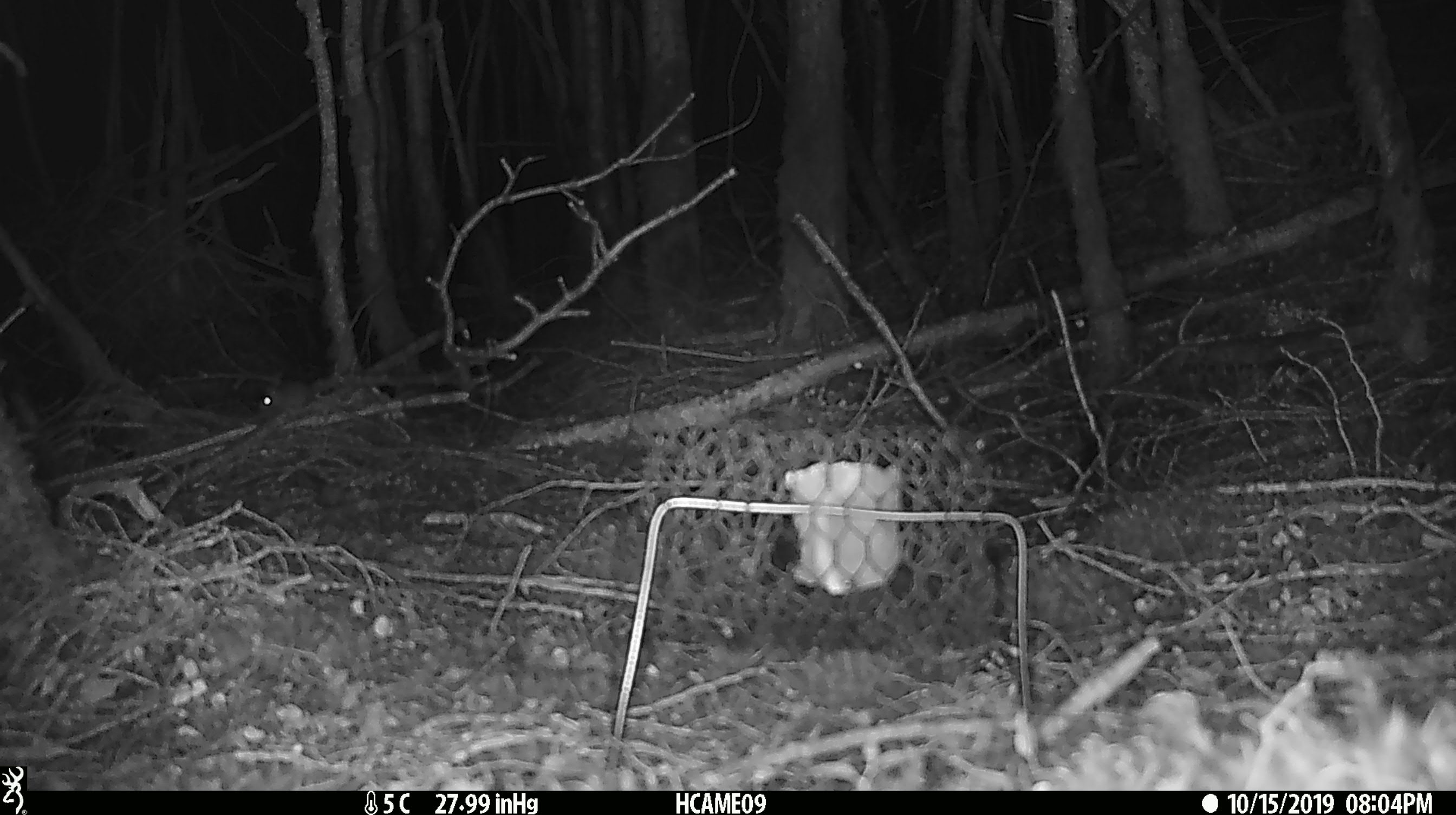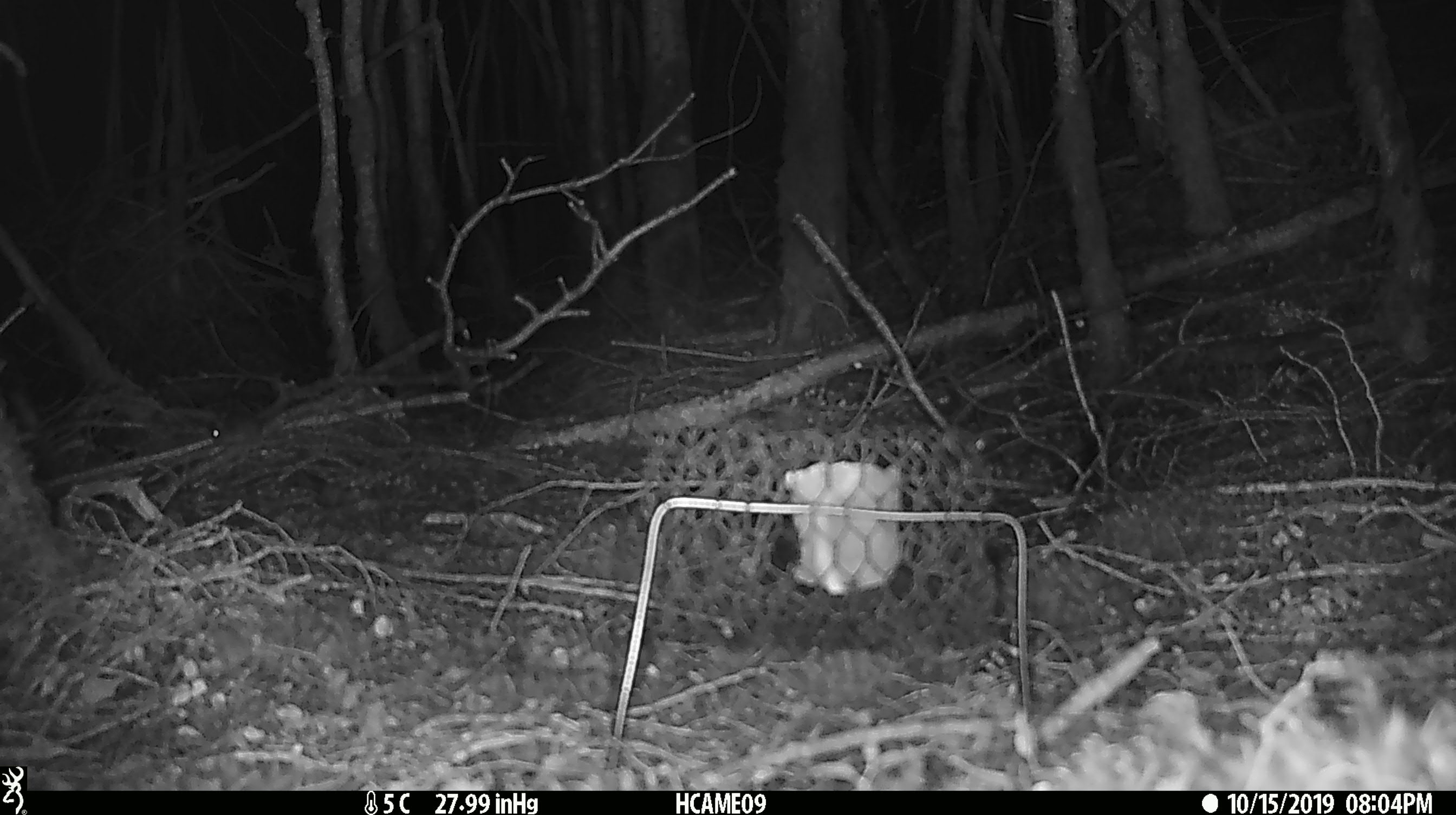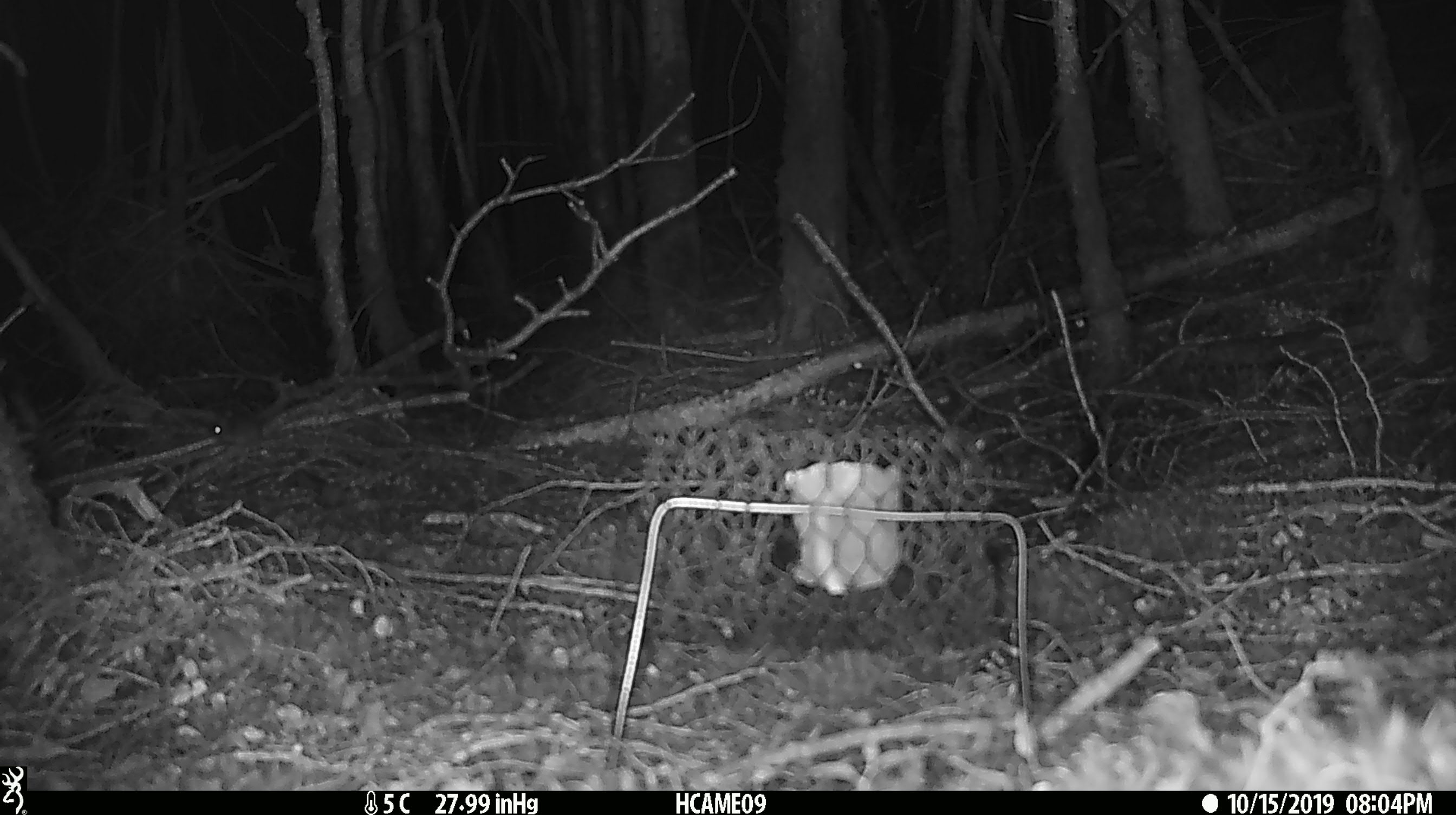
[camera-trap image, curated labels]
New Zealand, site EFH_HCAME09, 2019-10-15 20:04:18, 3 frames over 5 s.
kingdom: Animalia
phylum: Chordata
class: Mammalia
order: Rodentia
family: Muridae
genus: Mus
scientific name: Mus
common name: mouse